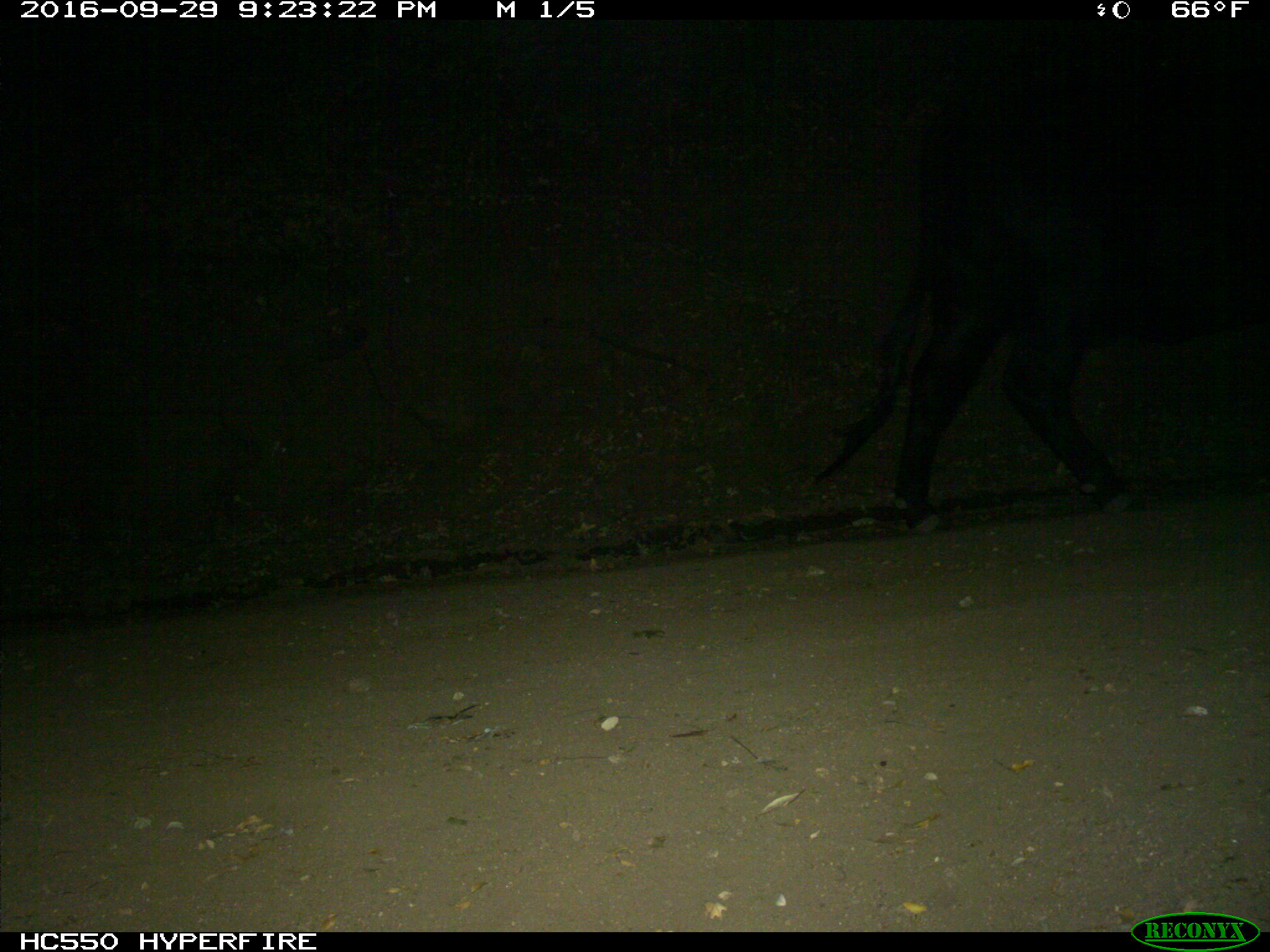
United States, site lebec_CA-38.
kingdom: Animalia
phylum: Chordata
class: Mammalia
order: Artiodactyla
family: Bovidae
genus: Bos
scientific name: Bos taurus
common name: domestic cow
Bos taurus (domestic cow).